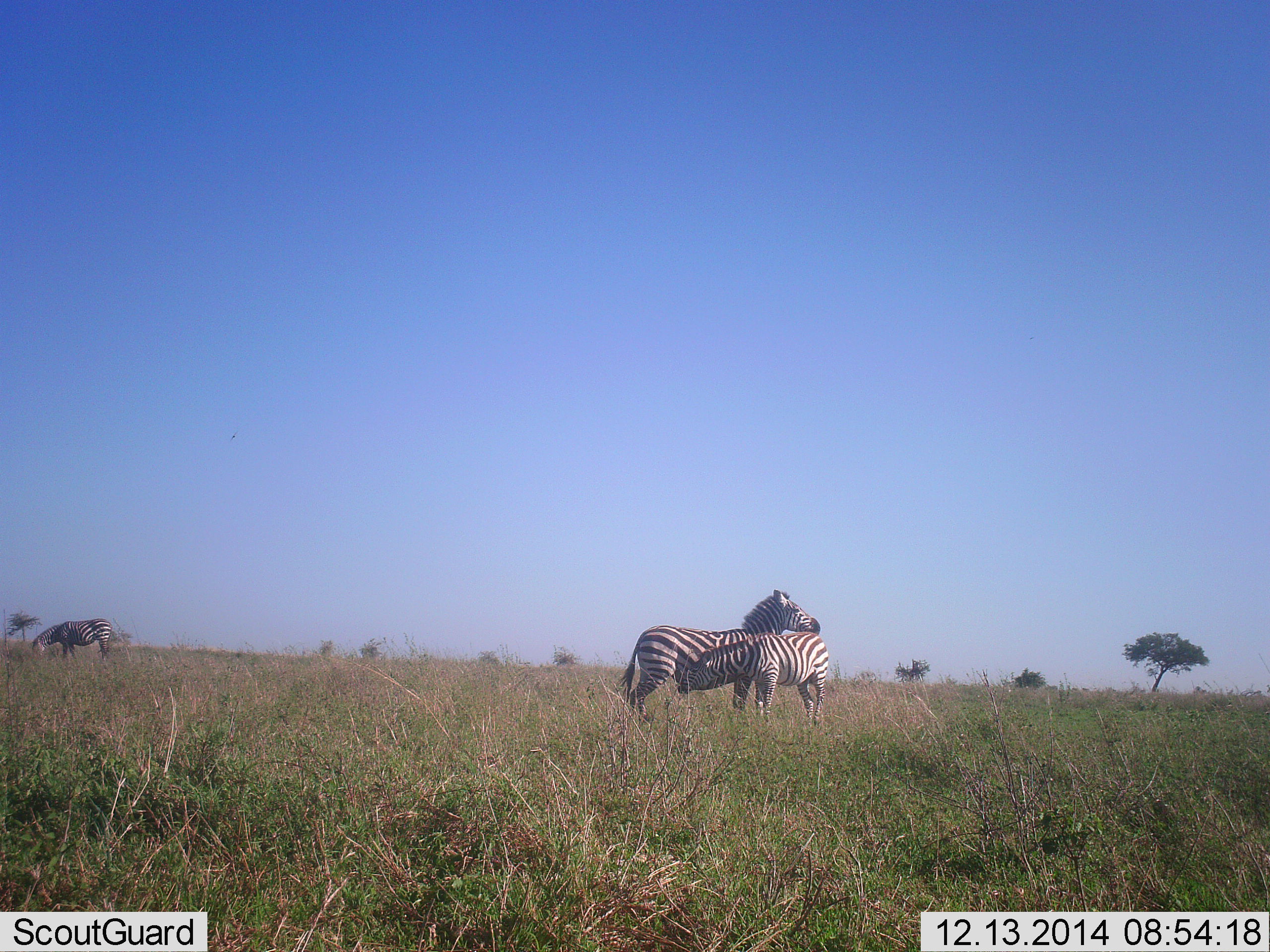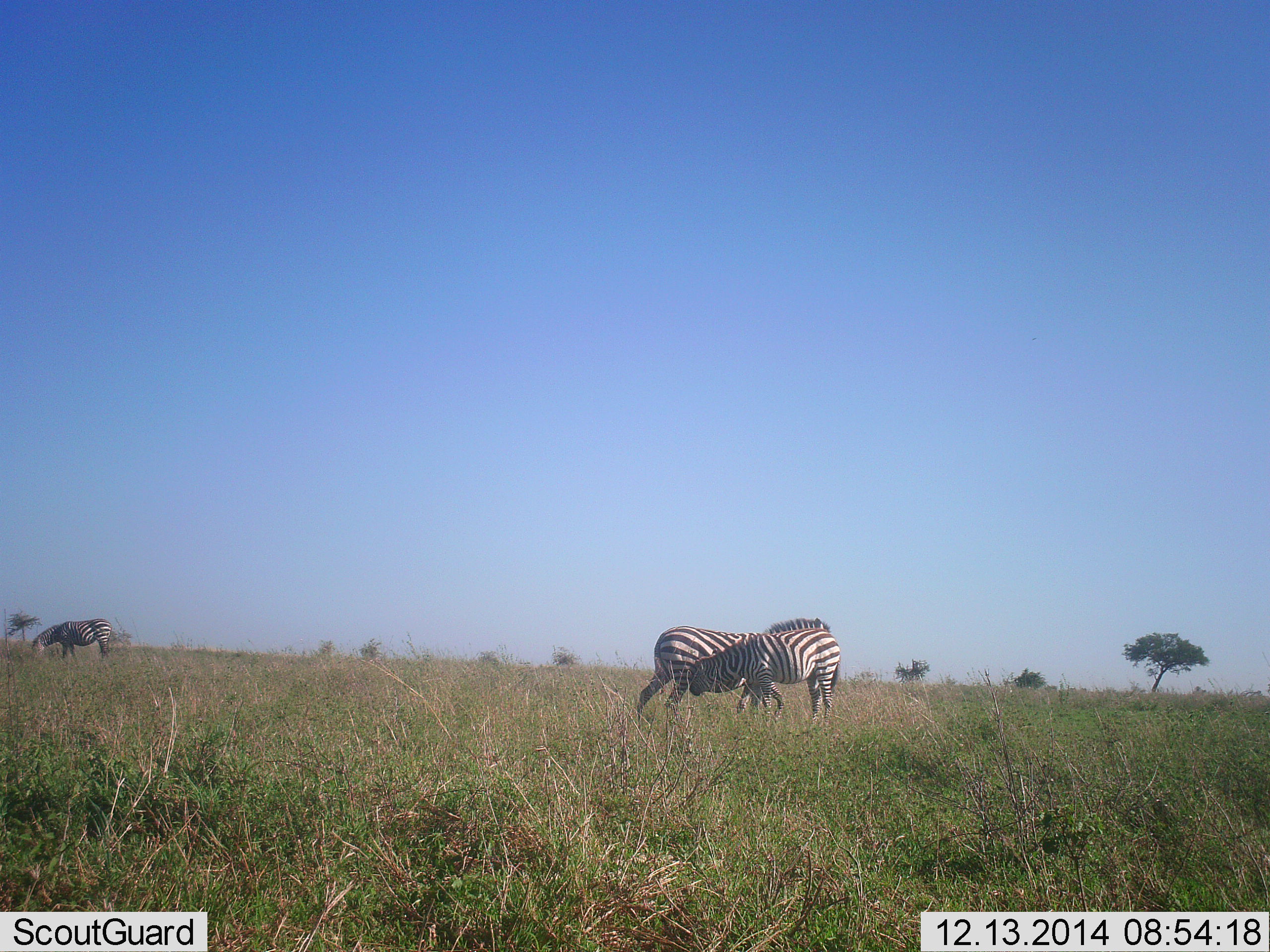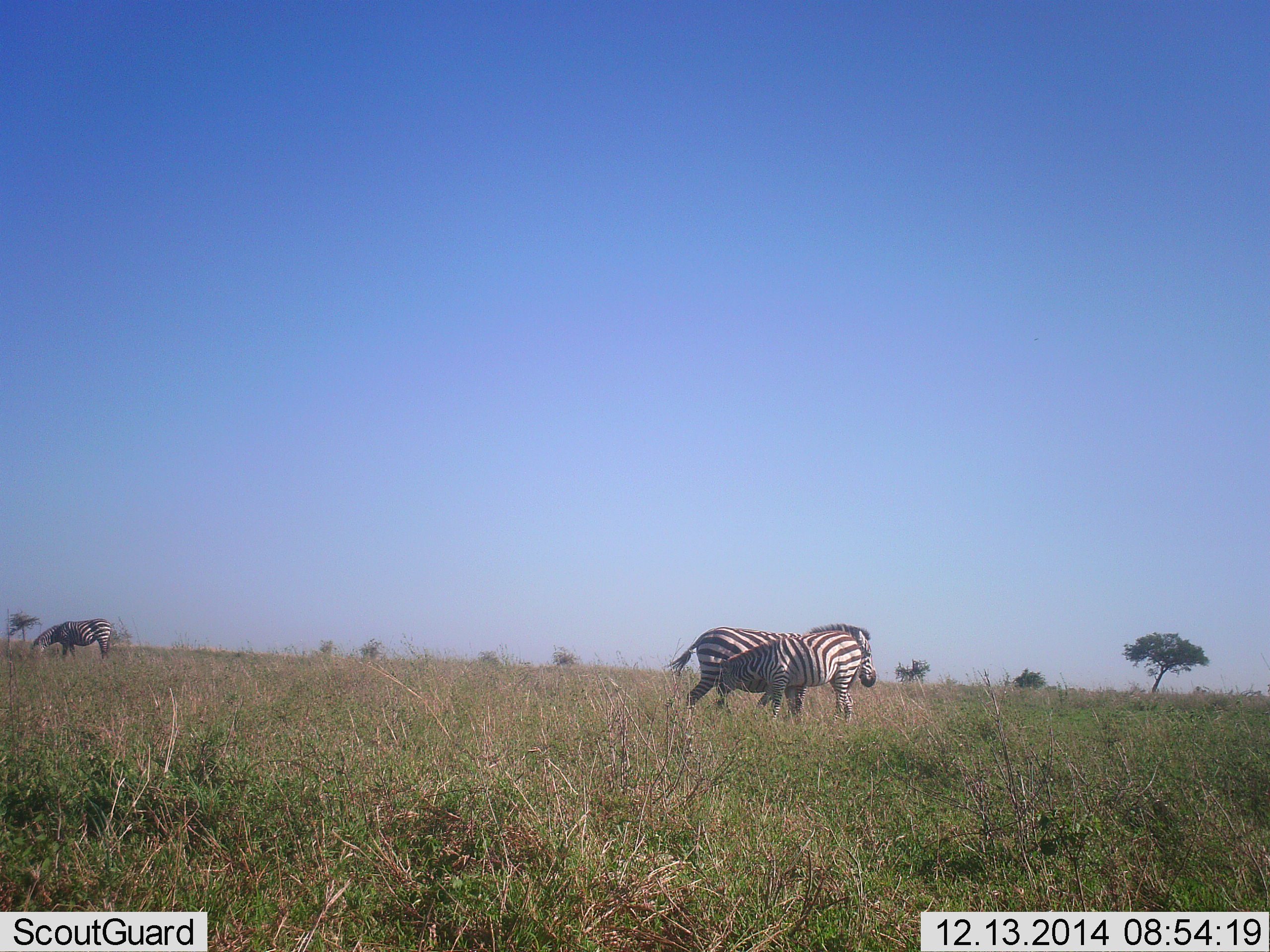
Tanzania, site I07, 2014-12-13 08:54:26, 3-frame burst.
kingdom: Animalia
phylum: Chordata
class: Mammalia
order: Perissodactyla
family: Equidae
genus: Equus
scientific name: Equus quagga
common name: plains zebra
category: zebra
Zebra (plains zebra) (Equus quagga), count 3. Behavior (volunteer vote fractions): standing 10%, resting 0%, moving 10%, interacting 90%. Young present (vote fraction): 10%. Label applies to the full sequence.